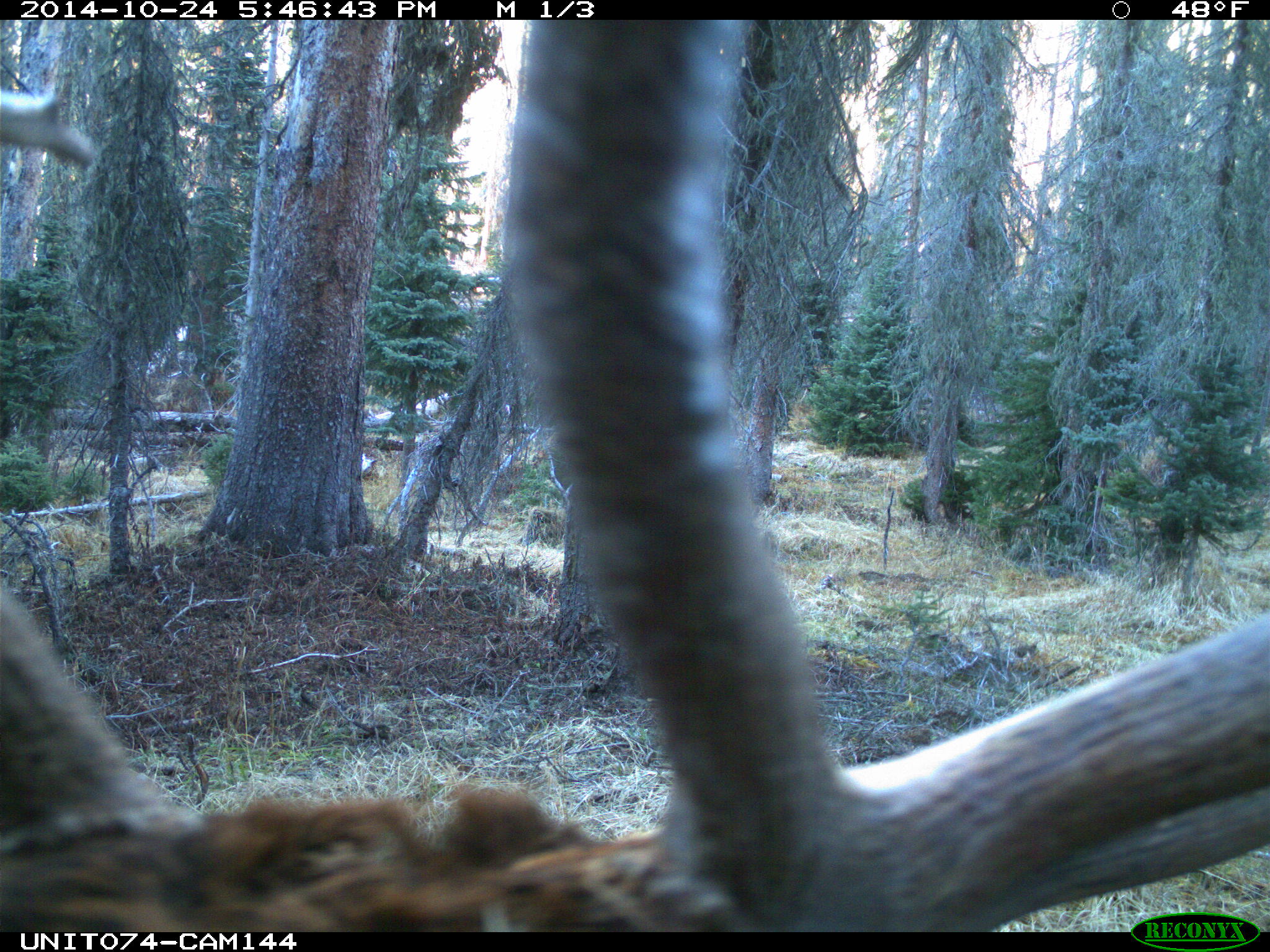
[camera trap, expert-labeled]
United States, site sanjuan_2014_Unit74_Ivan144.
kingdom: Animalia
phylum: Chordata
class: Mammalia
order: Artiodactyla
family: Cervidae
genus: Cervus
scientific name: Cervus elaphus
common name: red deer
Cervus elaphus (red deer).